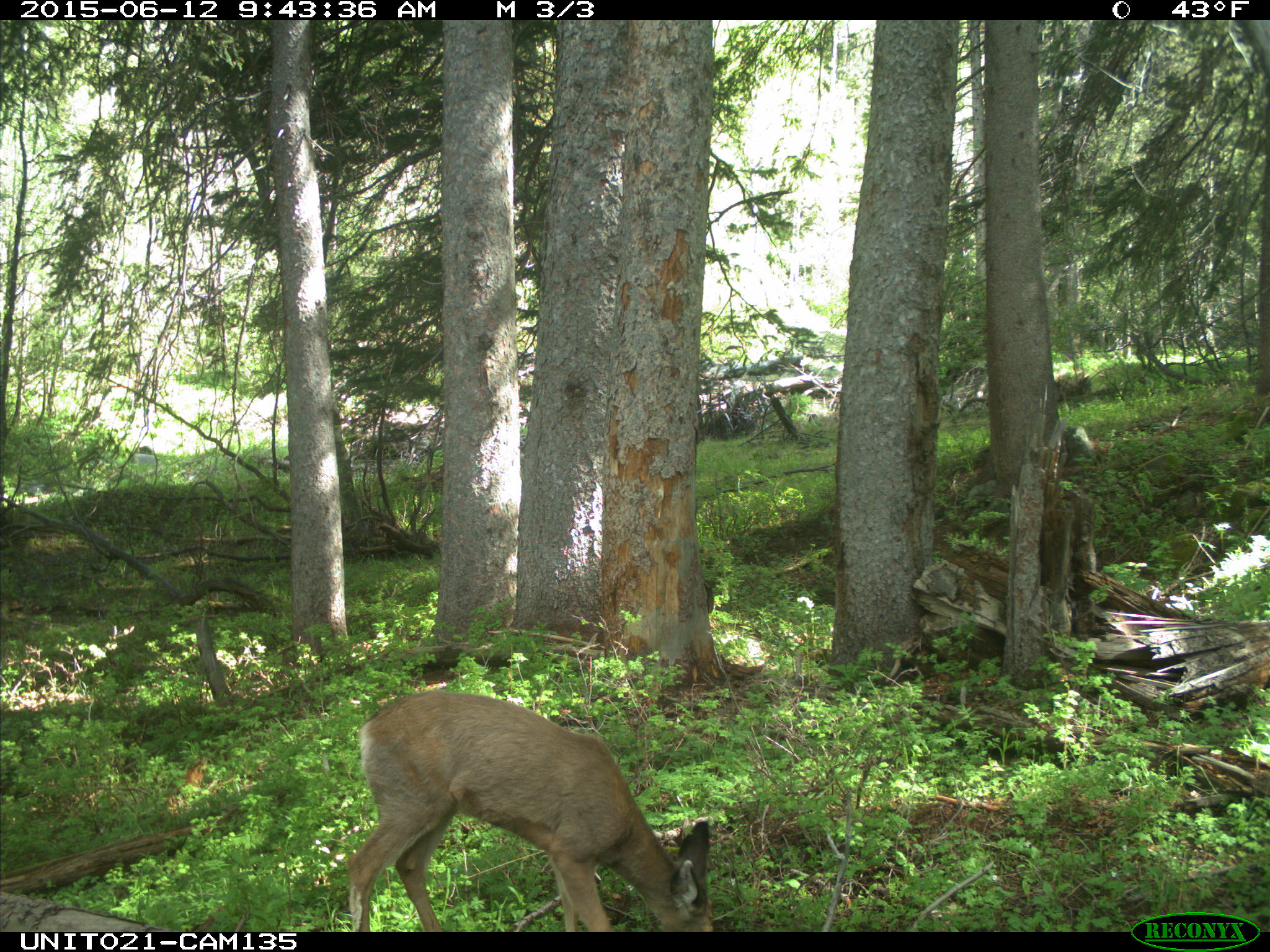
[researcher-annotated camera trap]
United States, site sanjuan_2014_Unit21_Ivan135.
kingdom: Animalia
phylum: Chordata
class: Mammalia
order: Artiodactyla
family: Cervidae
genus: Odocoileus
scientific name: Odocoileus hemionus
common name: mule deer